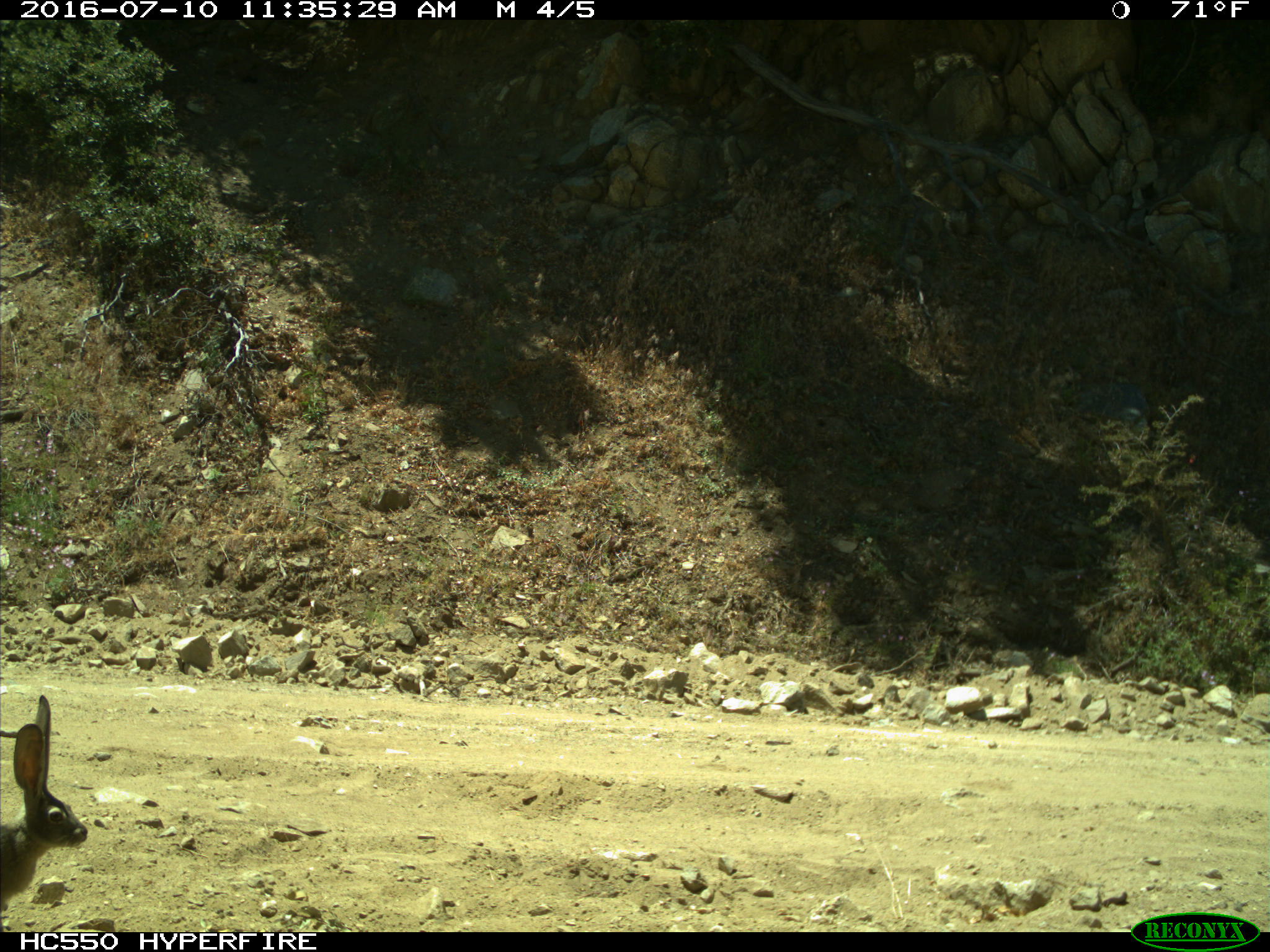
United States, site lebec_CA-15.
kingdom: Animalia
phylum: Chordata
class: Mammalia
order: Lagomorpha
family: Leporidae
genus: Lepus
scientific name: Lepus californicus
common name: black-tailed jackrabbit